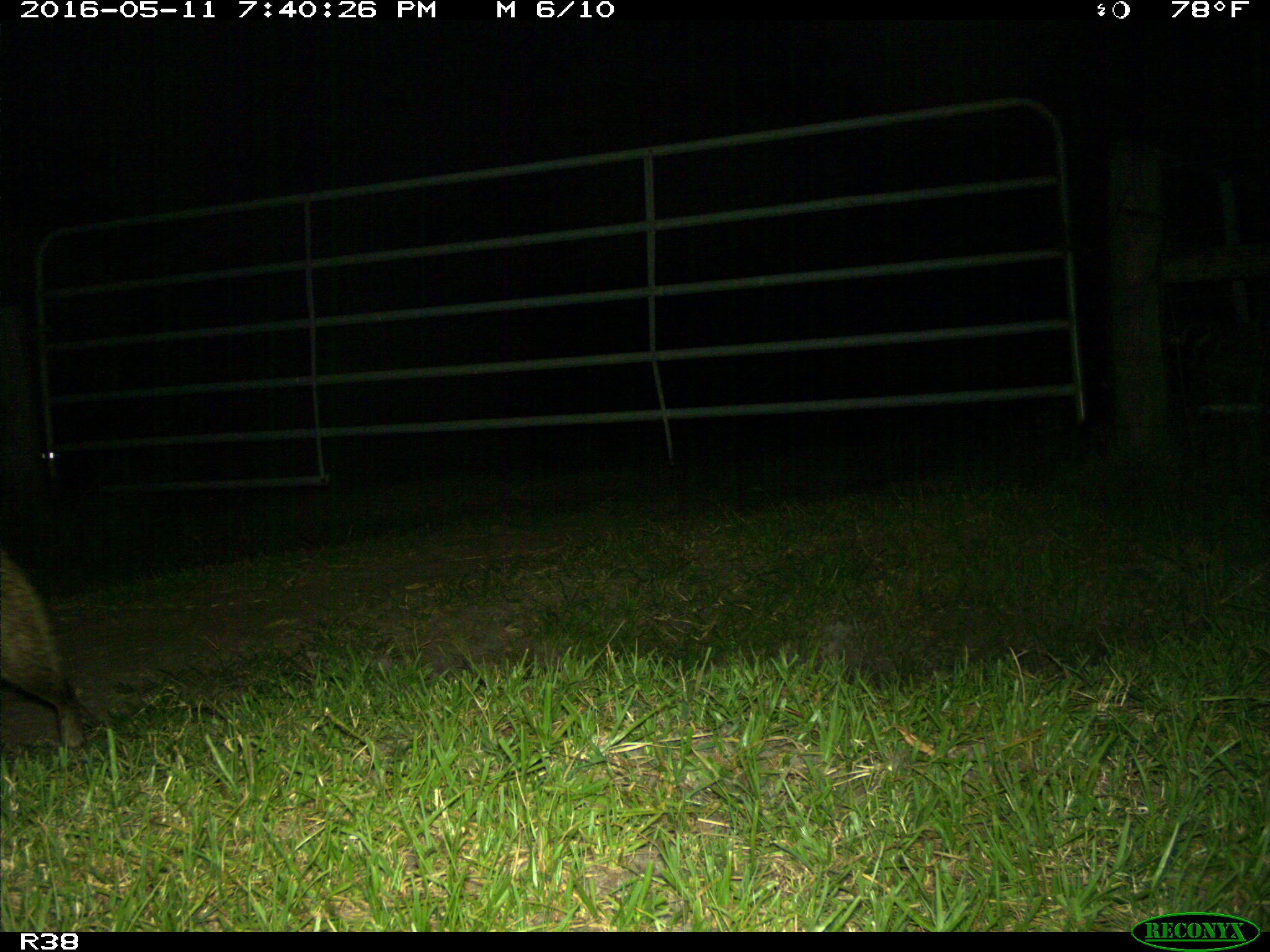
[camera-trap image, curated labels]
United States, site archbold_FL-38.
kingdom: Animalia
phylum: Chordata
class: Mammalia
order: Carnivora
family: Procyonidae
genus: Procyon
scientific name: Procyon lotor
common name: common raccoon